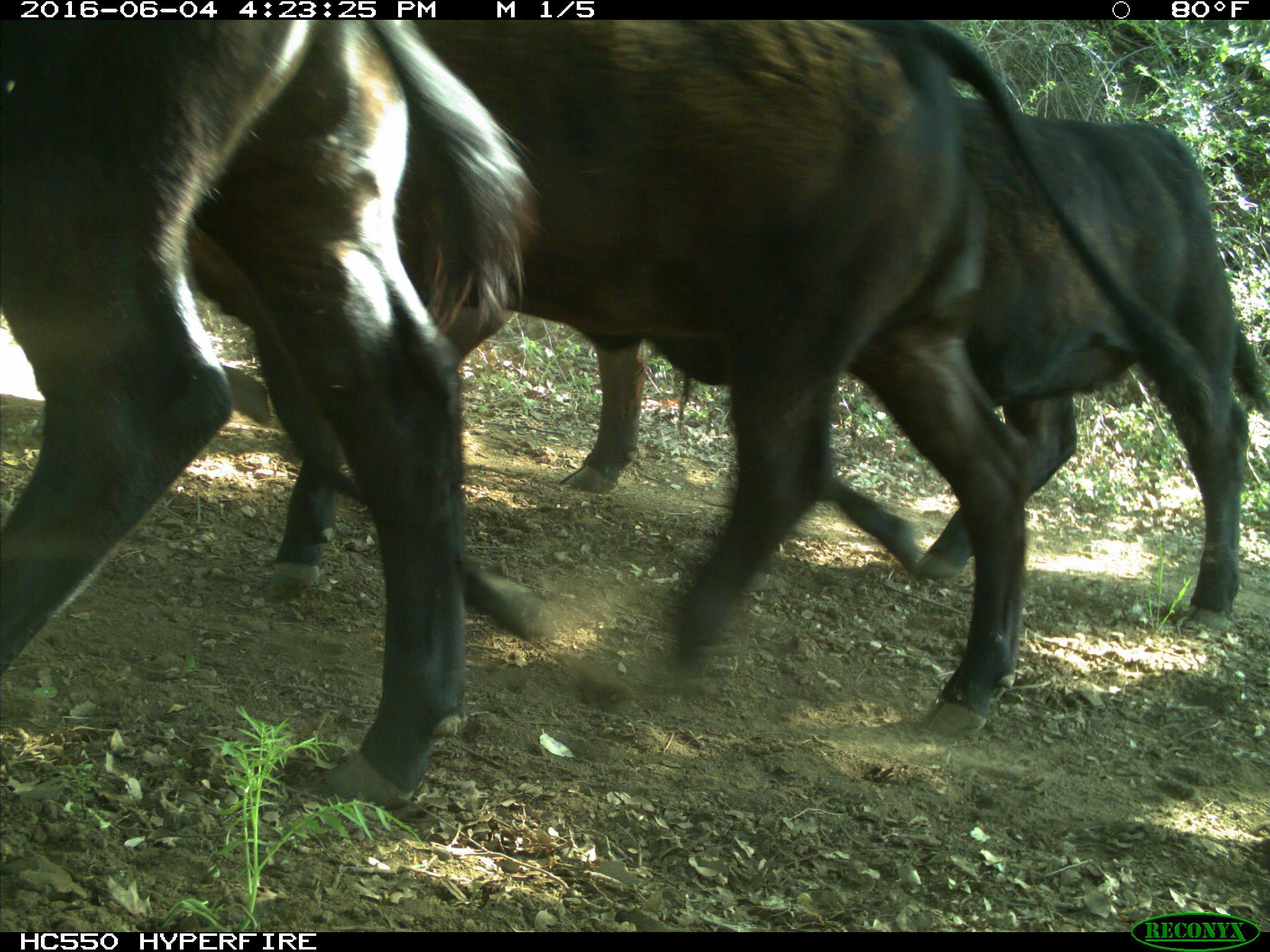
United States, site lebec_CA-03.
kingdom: Animalia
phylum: Chordata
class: Mammalia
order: Artiodactyla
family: Bovidae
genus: Bos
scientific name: Bos taurus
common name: domestic cow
Bos taurus (domestic cow).